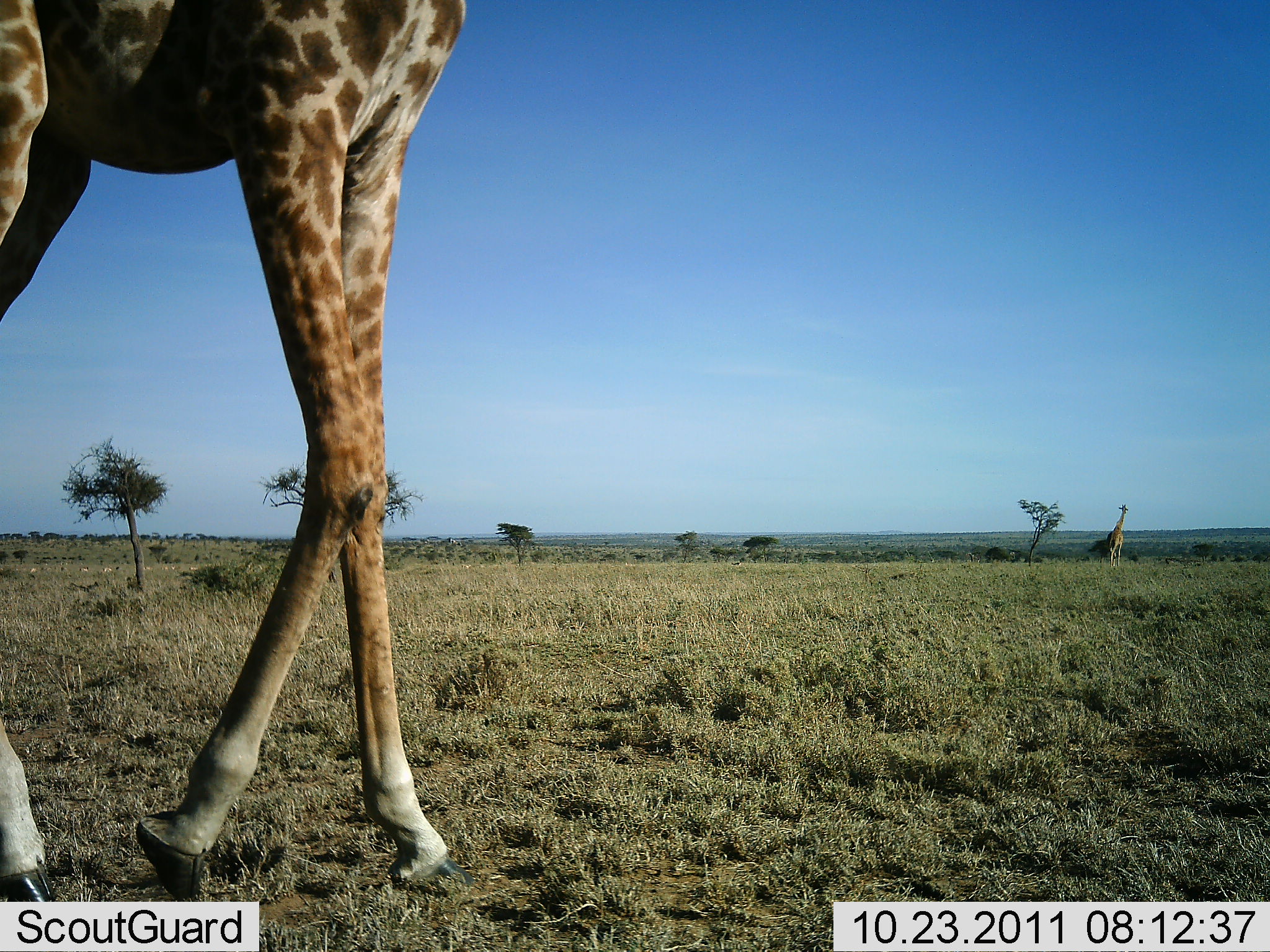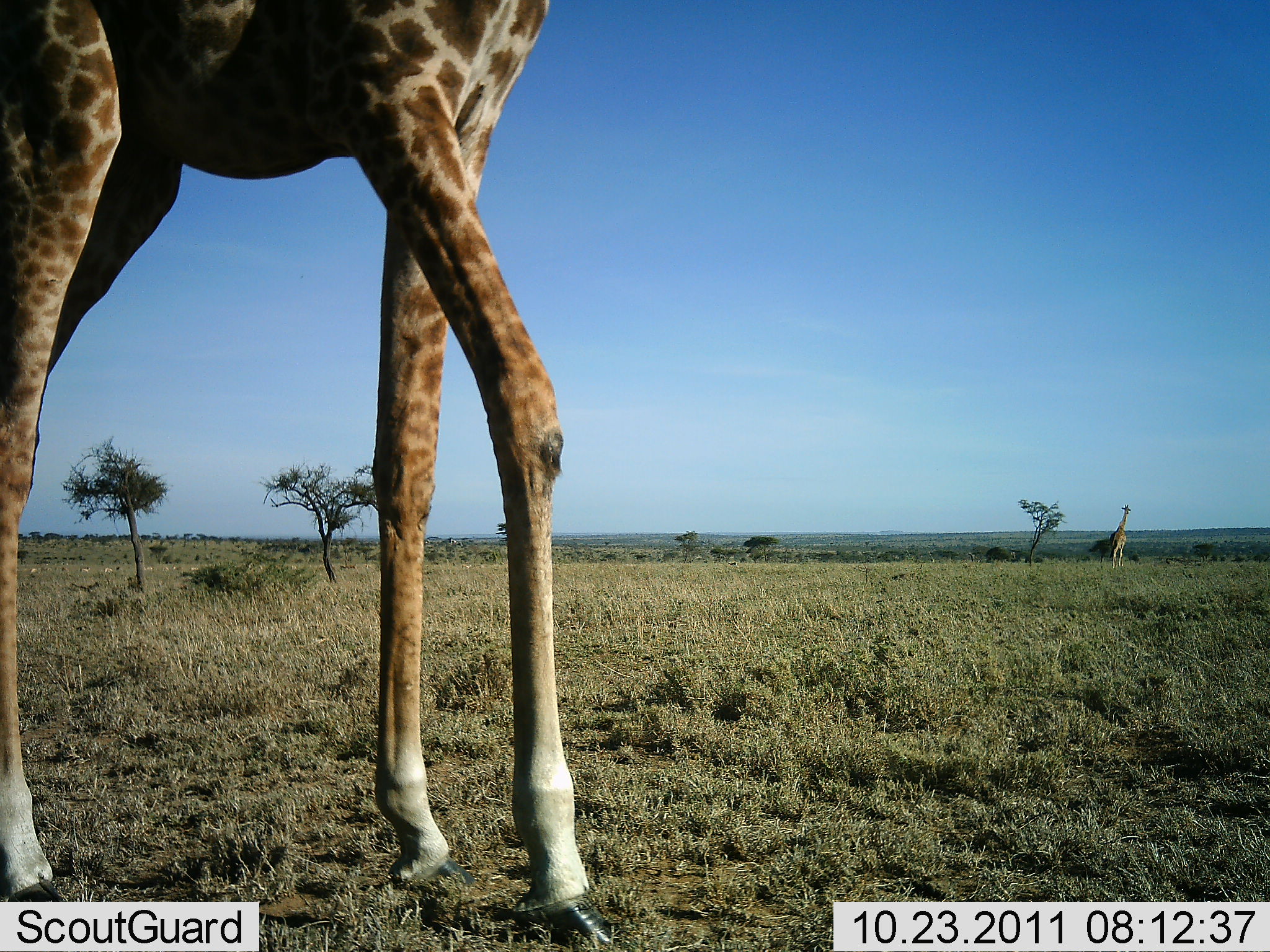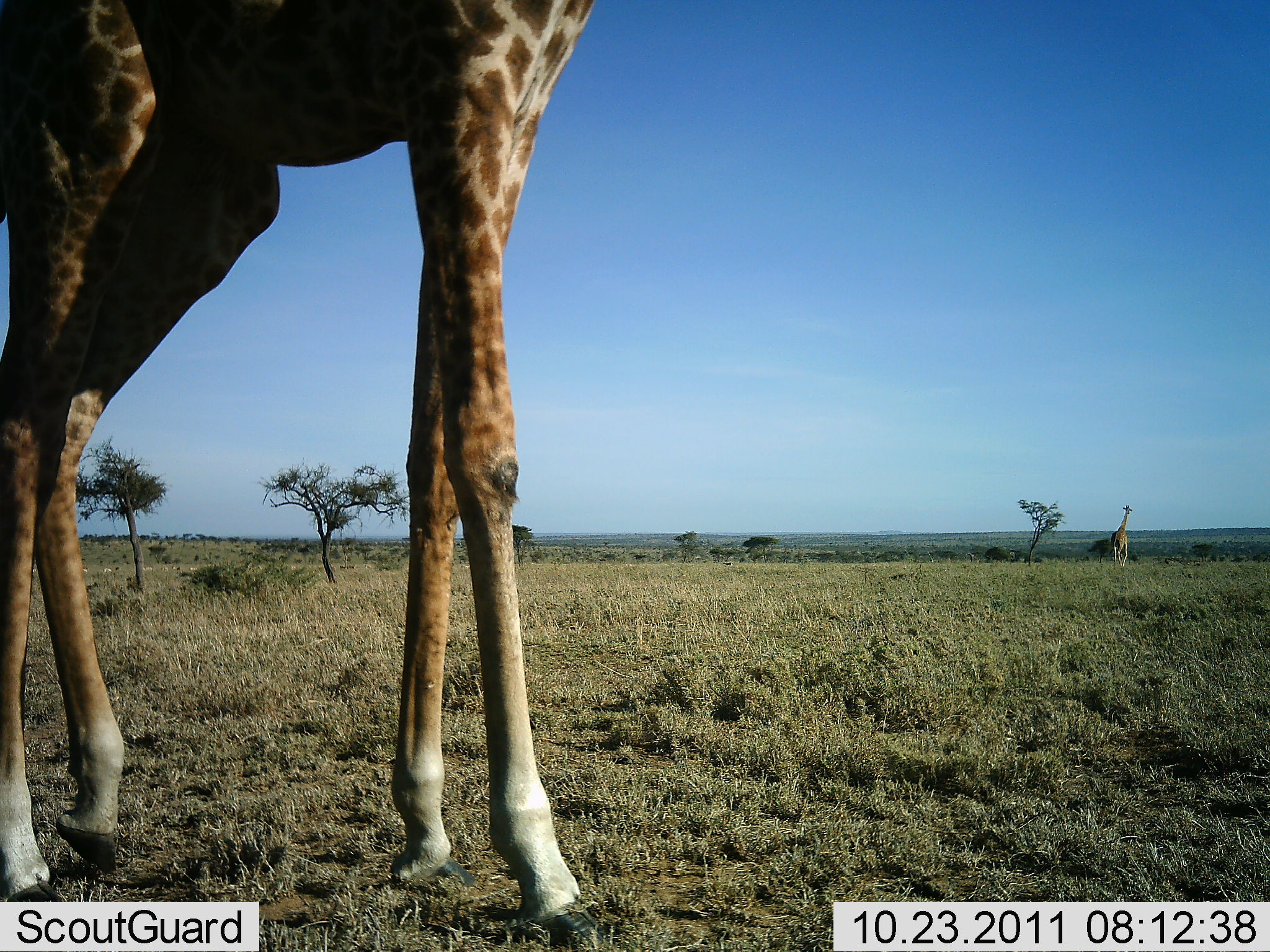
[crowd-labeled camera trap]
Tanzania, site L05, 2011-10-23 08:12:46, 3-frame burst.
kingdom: Animalia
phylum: Chordata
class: Mammalia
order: Artiodactyla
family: Giraffidae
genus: Giraffa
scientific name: Giraffa camelopardalis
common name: giraffe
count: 2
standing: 45%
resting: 0%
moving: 100%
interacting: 0%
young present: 0%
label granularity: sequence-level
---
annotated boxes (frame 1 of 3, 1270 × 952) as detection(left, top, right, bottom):
animal: detection(0, 1, 474, 902); detection(1106, 504, 1129, 567)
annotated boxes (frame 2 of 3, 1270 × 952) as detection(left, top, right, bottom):
animal: detection(1, 0, 618, 951); detection(1110, 504, 1131, 568)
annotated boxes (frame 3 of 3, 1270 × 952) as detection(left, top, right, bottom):
animal: detection(1, 1, 616, 952); detection(1111, 504, 1133, 569)